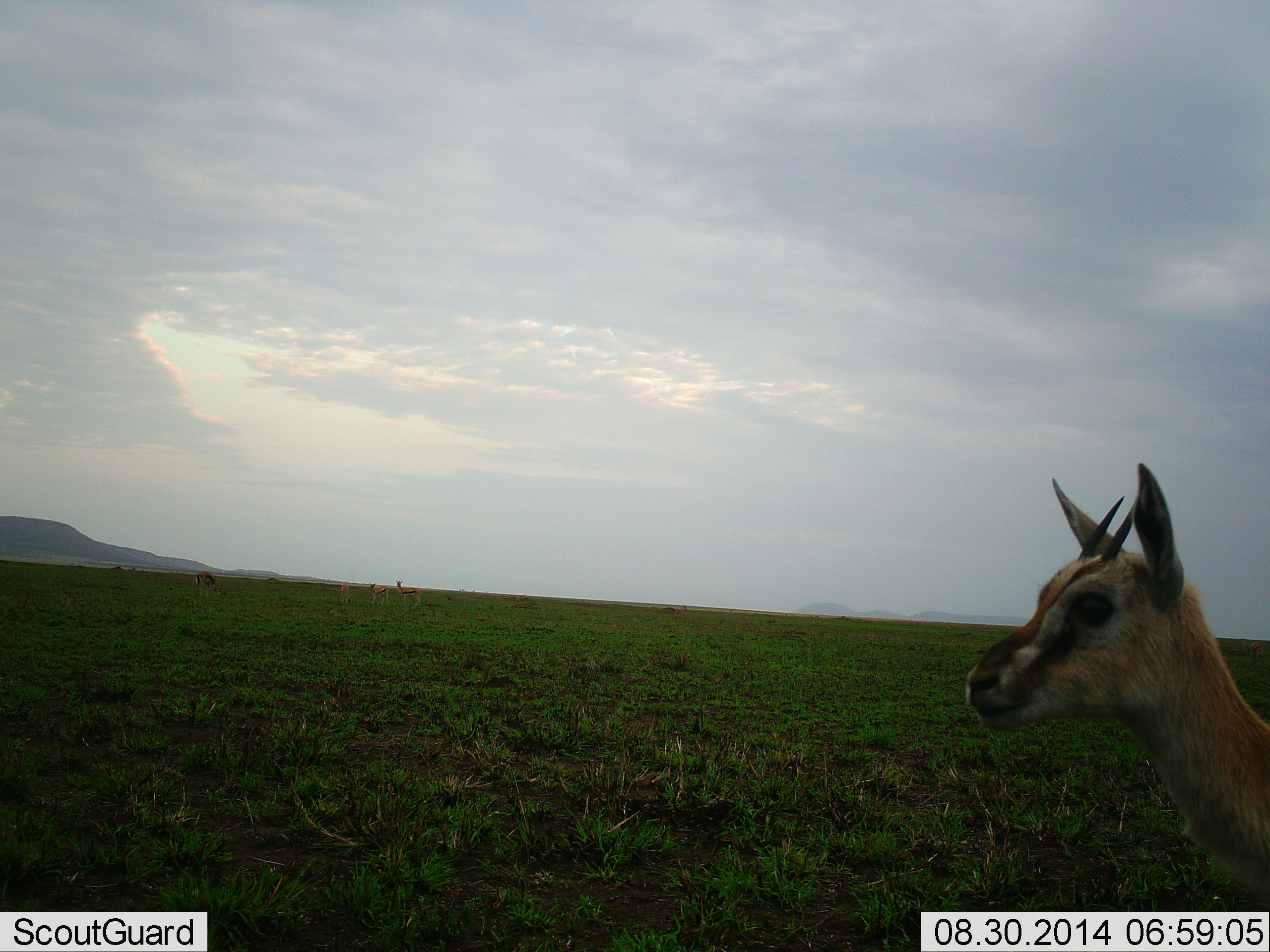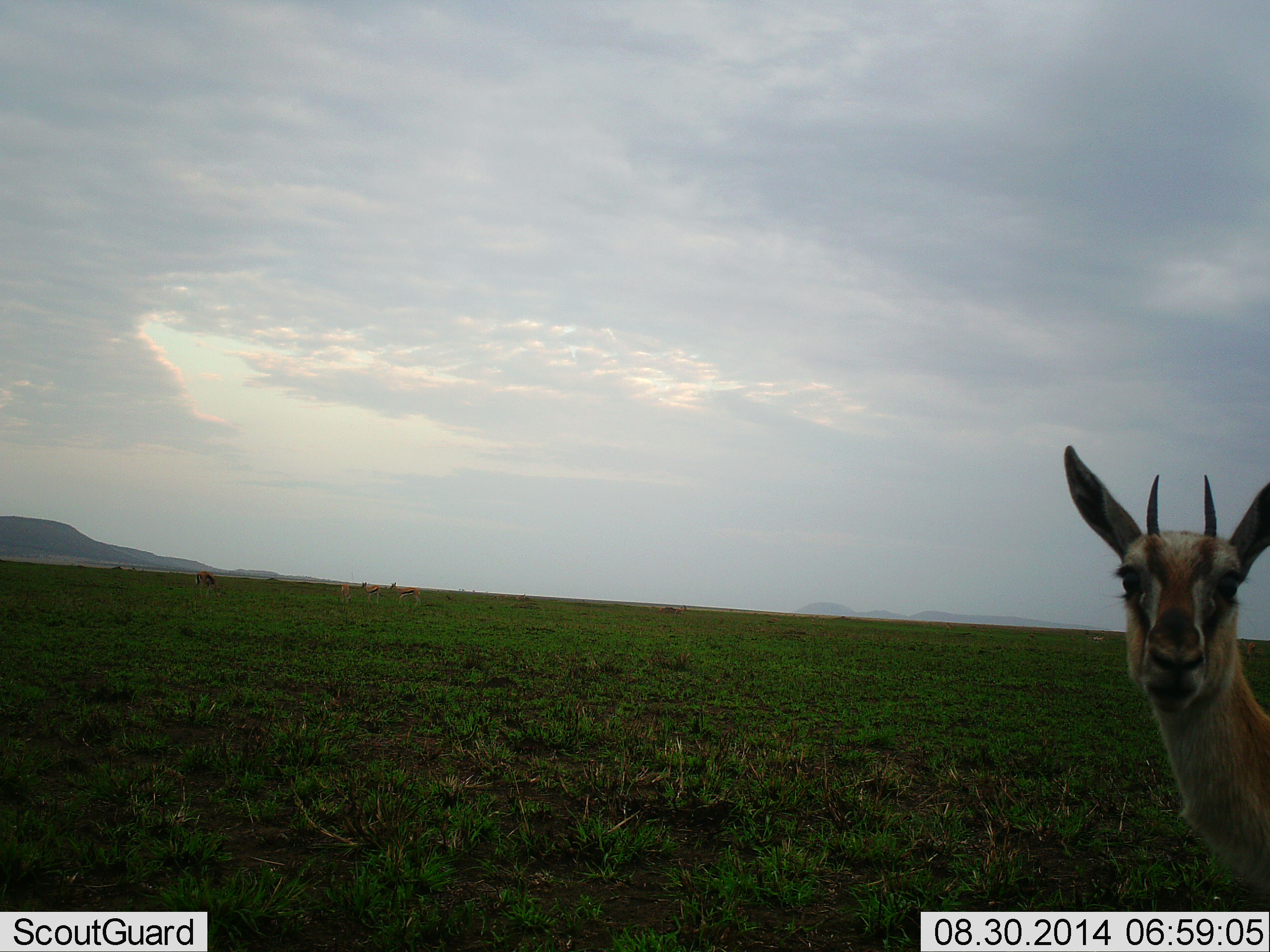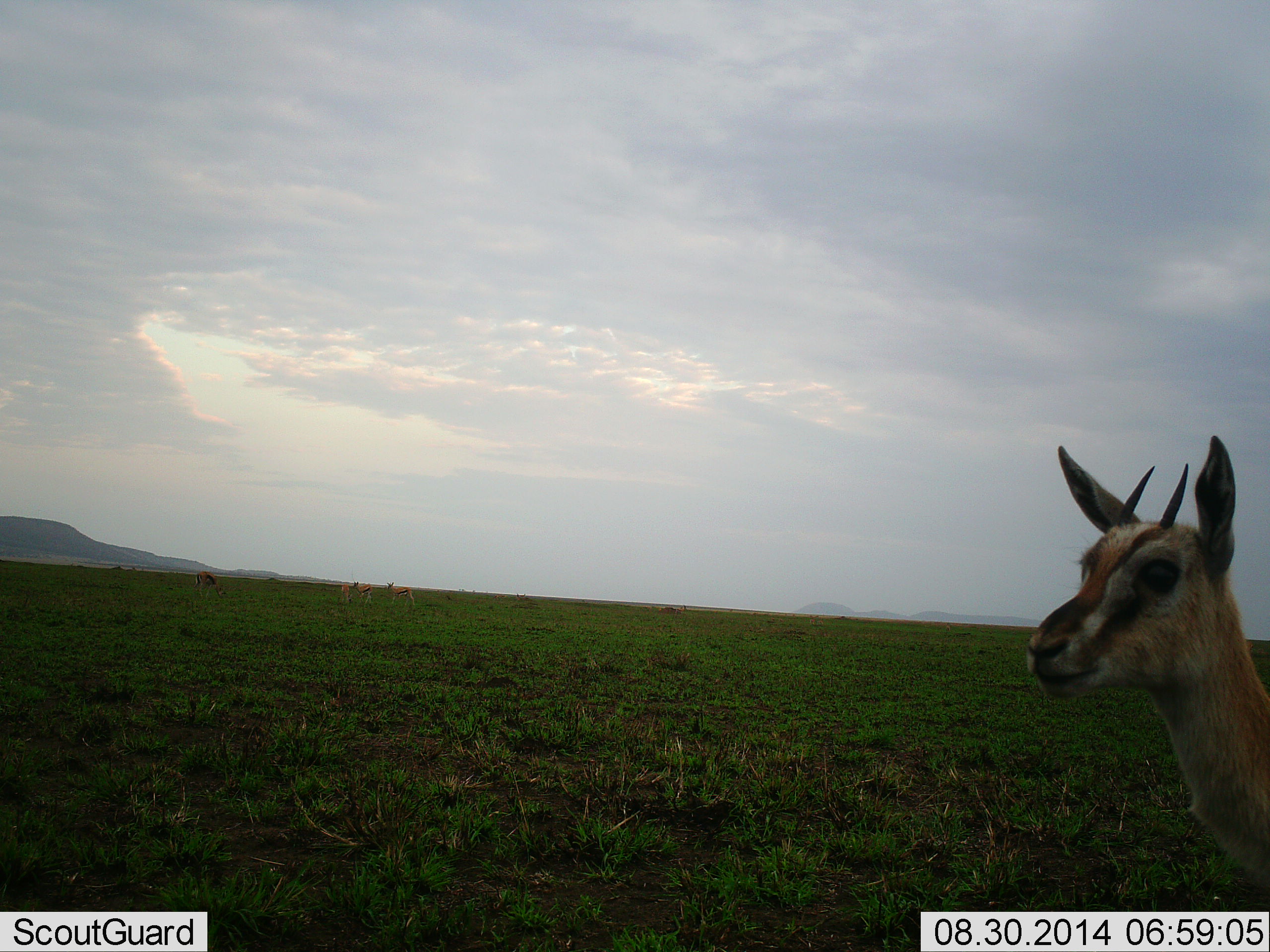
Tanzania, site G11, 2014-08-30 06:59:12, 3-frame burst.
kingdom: Animalia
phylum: Chordata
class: Mammalia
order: Artiodactyla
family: Bovidae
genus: Eudorcas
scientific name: Eudorcas thomsonii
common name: thomson's gazelle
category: gazellethomsons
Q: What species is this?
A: Gazellethomsons (thomson's gazelle) (Eudorcas thomsonii).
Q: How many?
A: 4.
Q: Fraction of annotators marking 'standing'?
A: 70%.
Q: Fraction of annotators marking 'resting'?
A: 0%.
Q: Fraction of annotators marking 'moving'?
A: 40%.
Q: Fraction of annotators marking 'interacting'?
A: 0%.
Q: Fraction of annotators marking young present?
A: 0%.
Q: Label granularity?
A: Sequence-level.